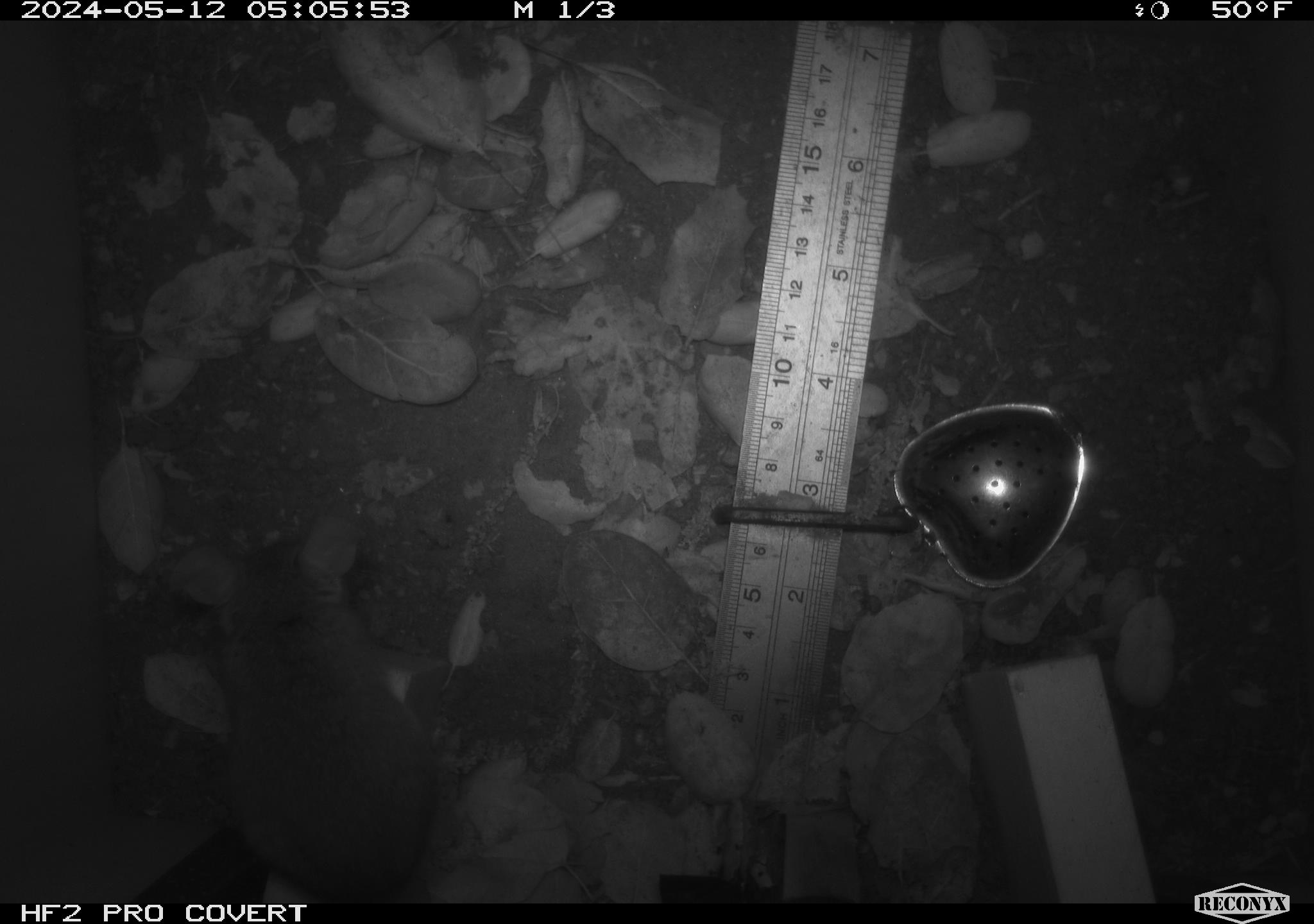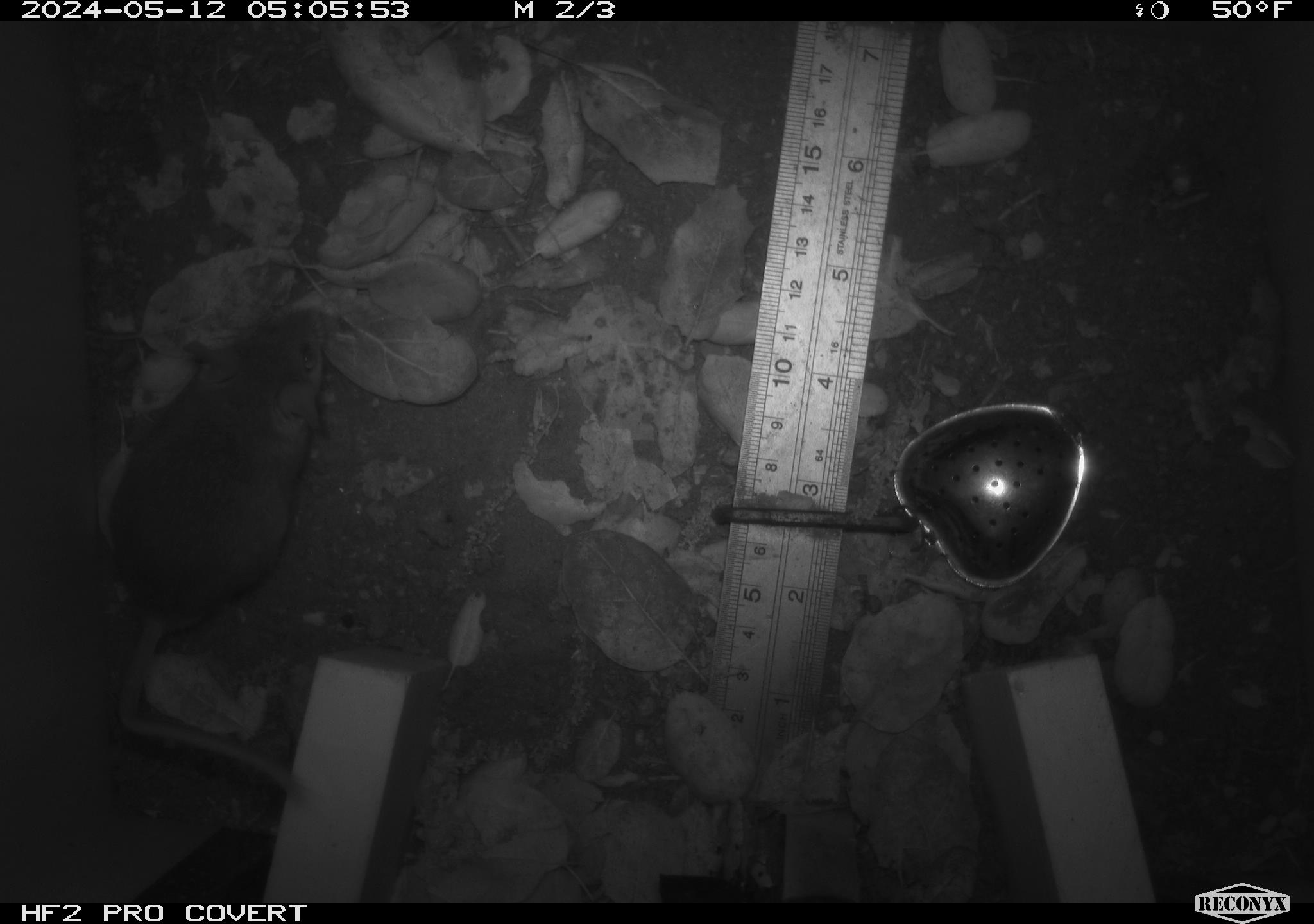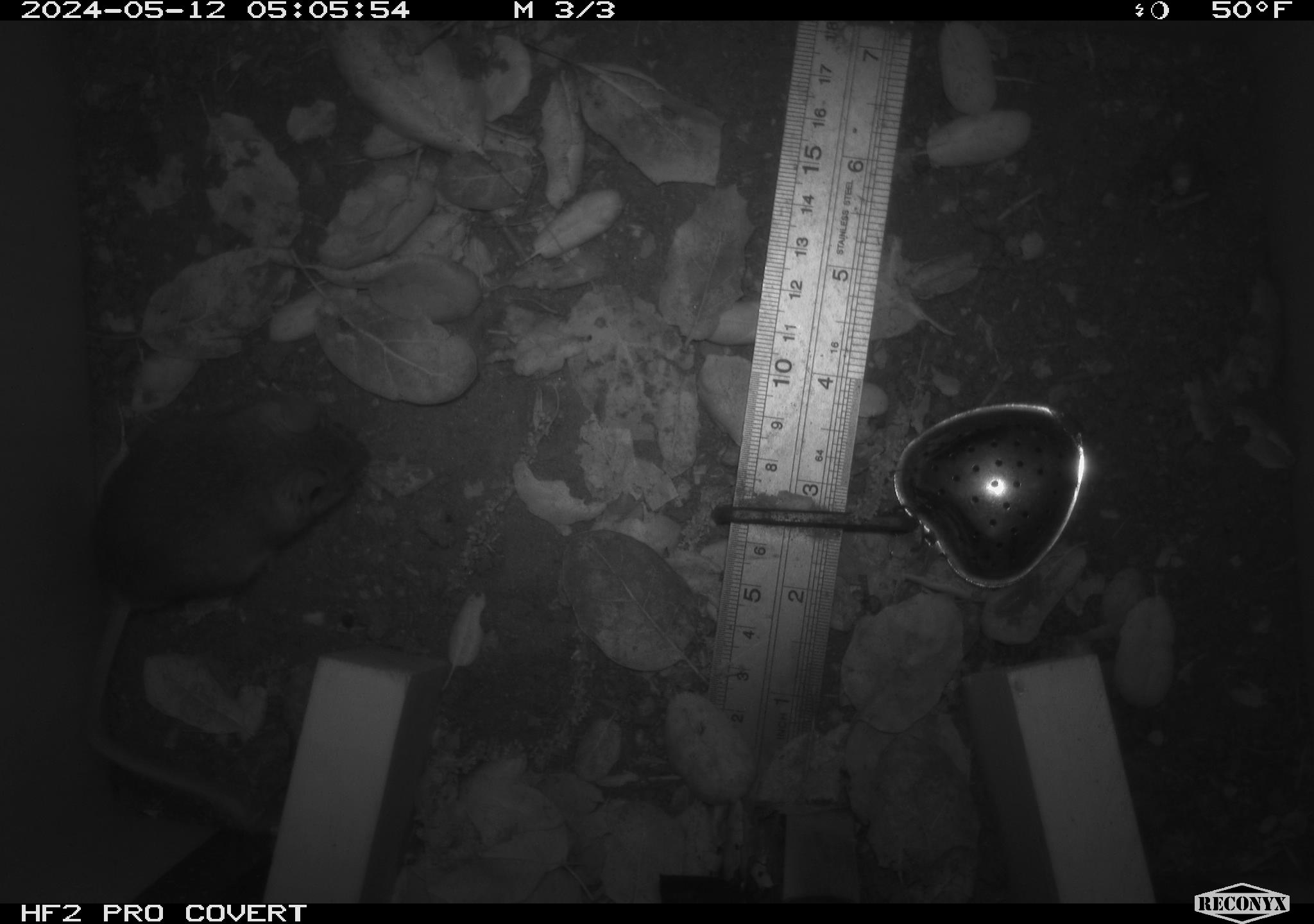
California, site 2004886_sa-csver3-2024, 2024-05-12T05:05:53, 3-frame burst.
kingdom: Animalia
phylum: Chordata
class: Mammalia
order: Rodentia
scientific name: Rodentia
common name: rodent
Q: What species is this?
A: Rodent (Rodentia).